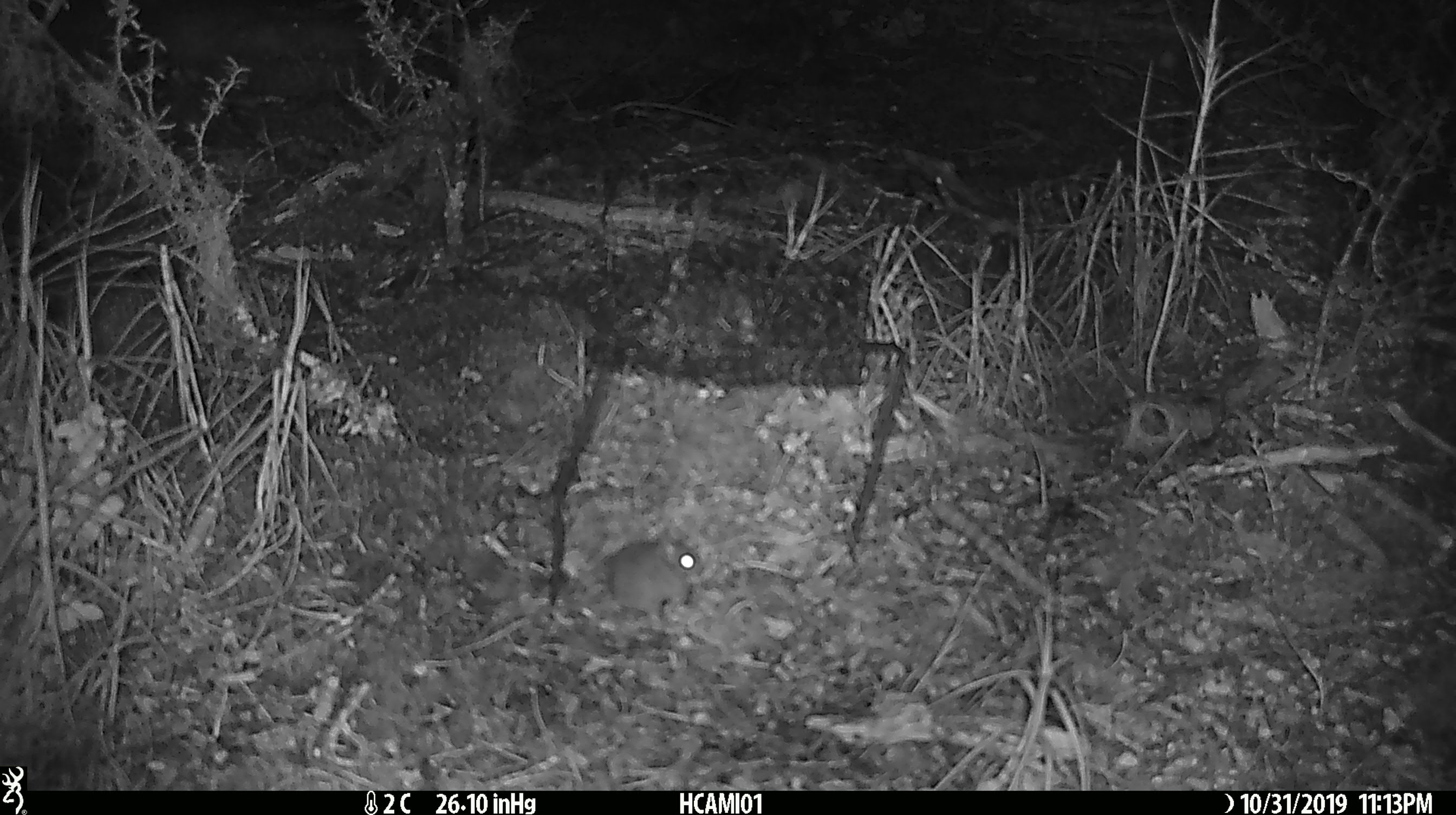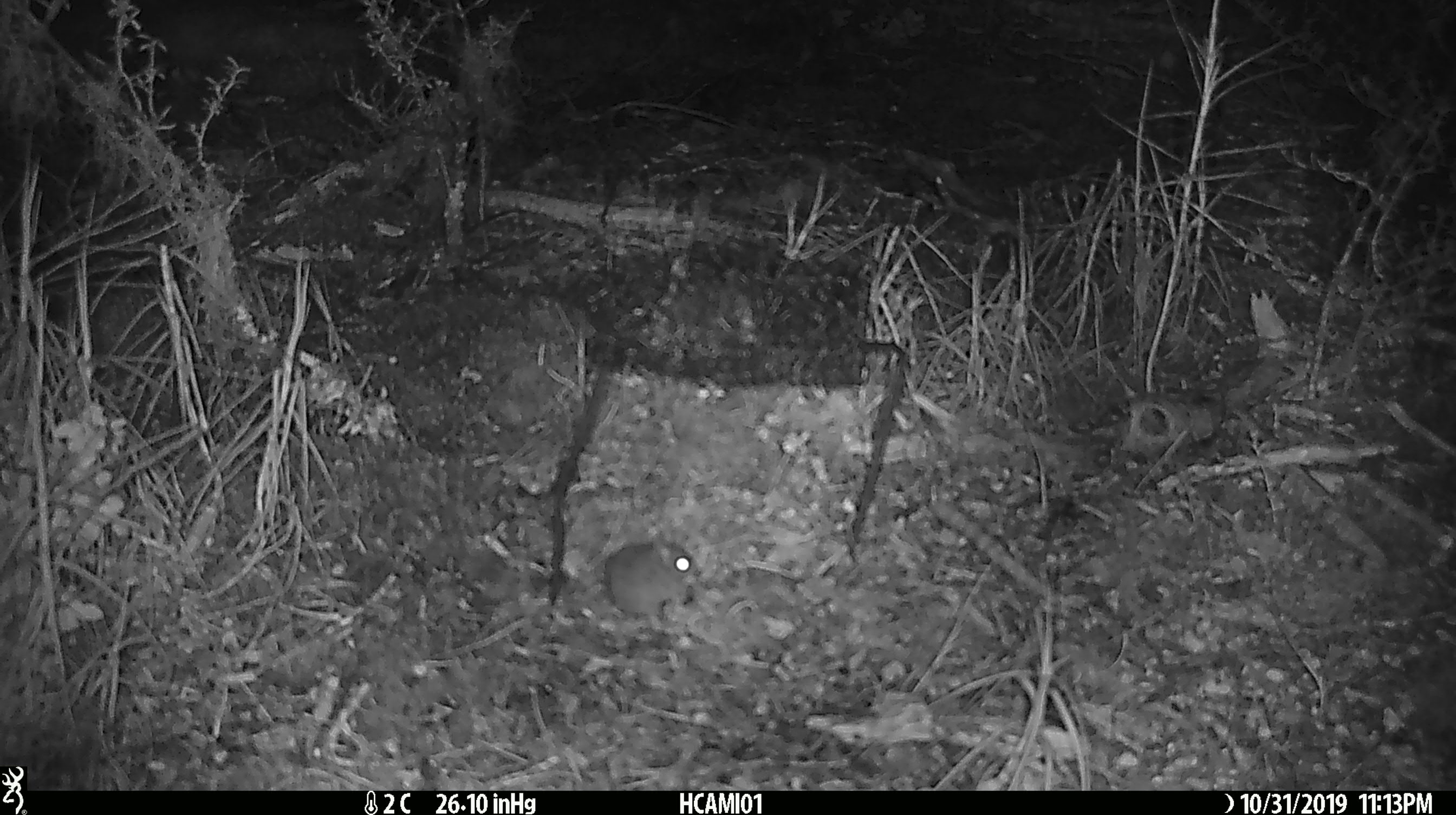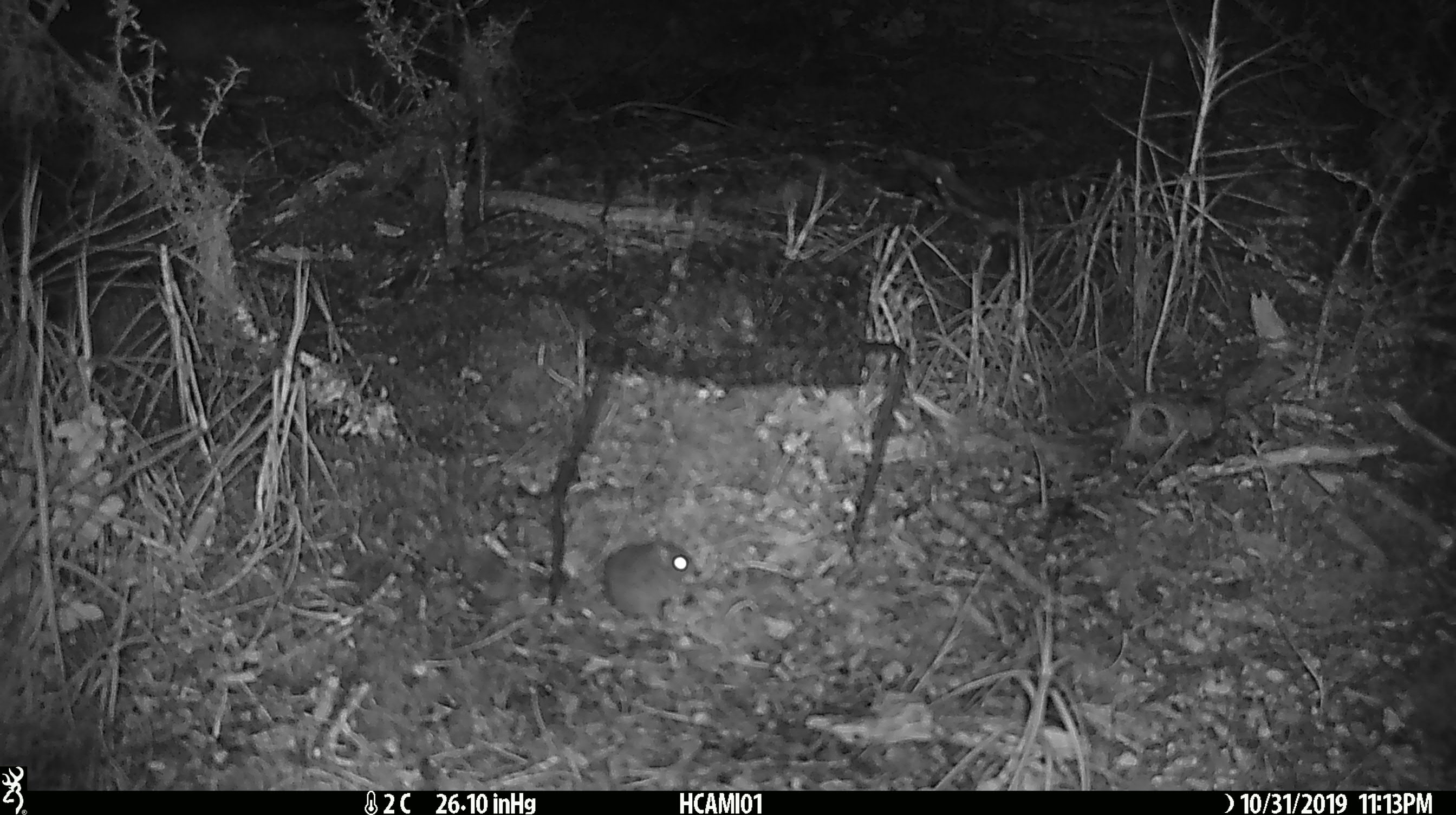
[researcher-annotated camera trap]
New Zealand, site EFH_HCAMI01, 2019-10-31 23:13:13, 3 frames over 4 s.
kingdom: Animalia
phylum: Chordata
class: Mammalia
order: Rodentia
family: Muridae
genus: Mus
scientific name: Mus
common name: mouse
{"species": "mouse (Mus)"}